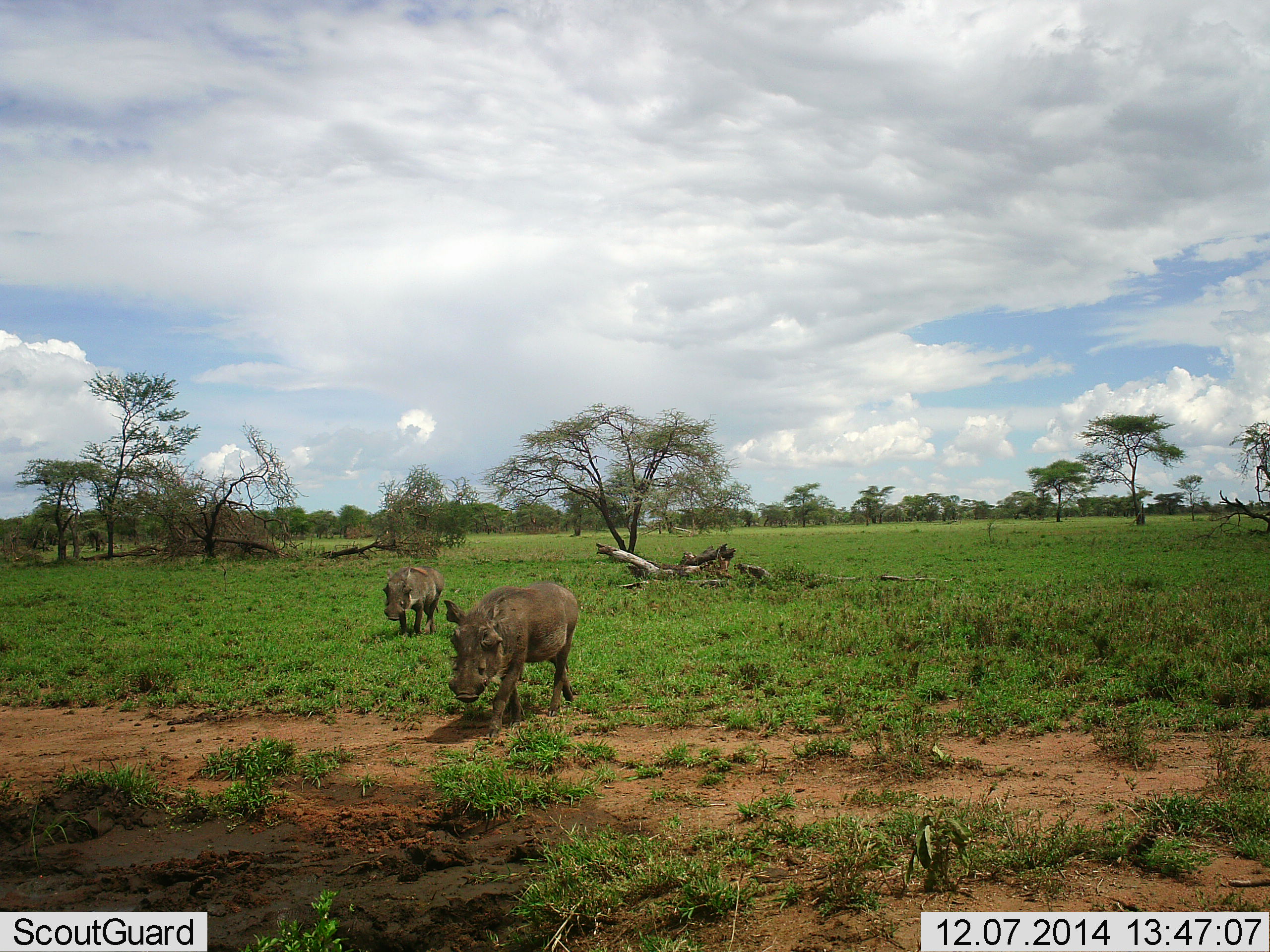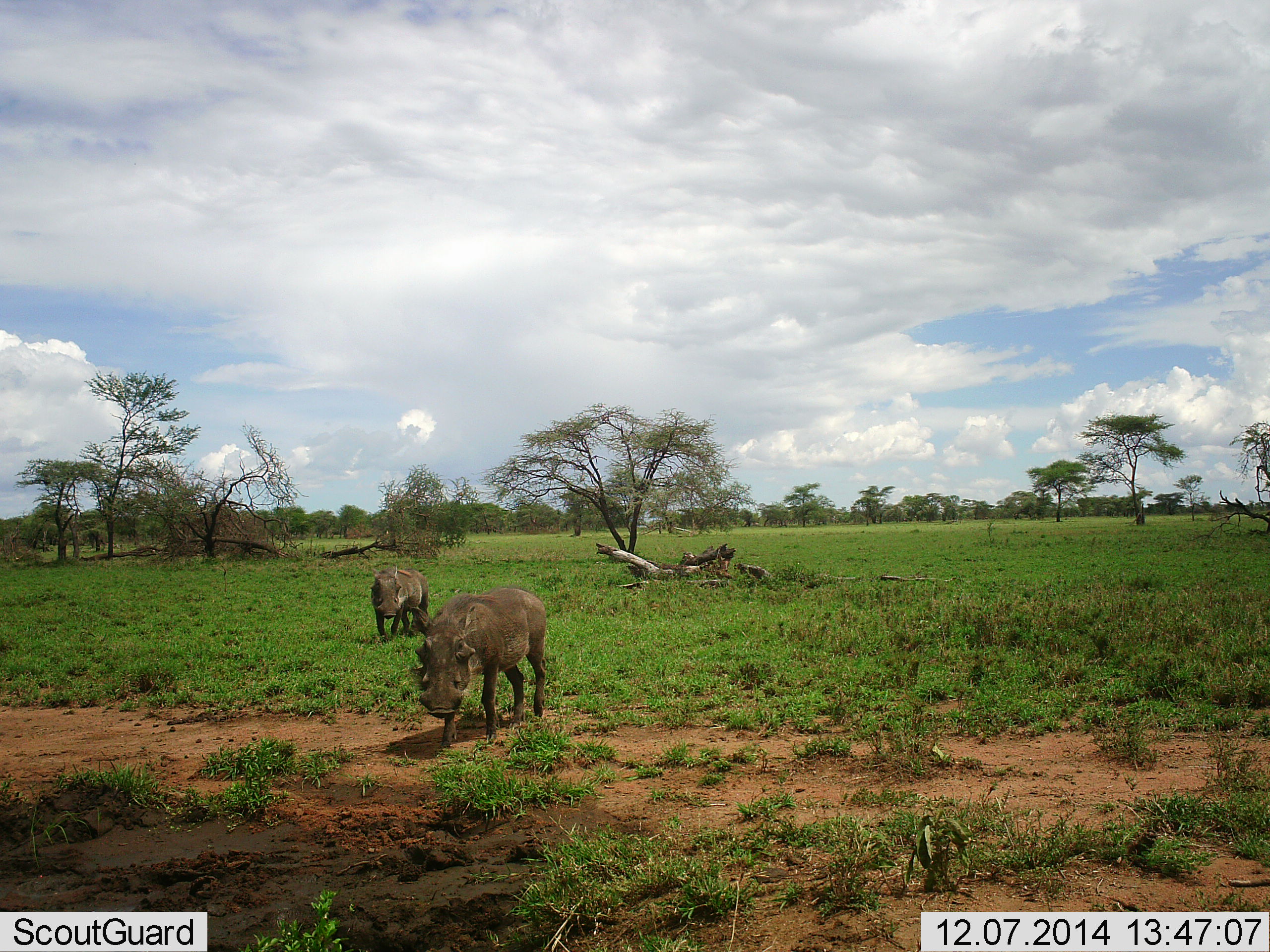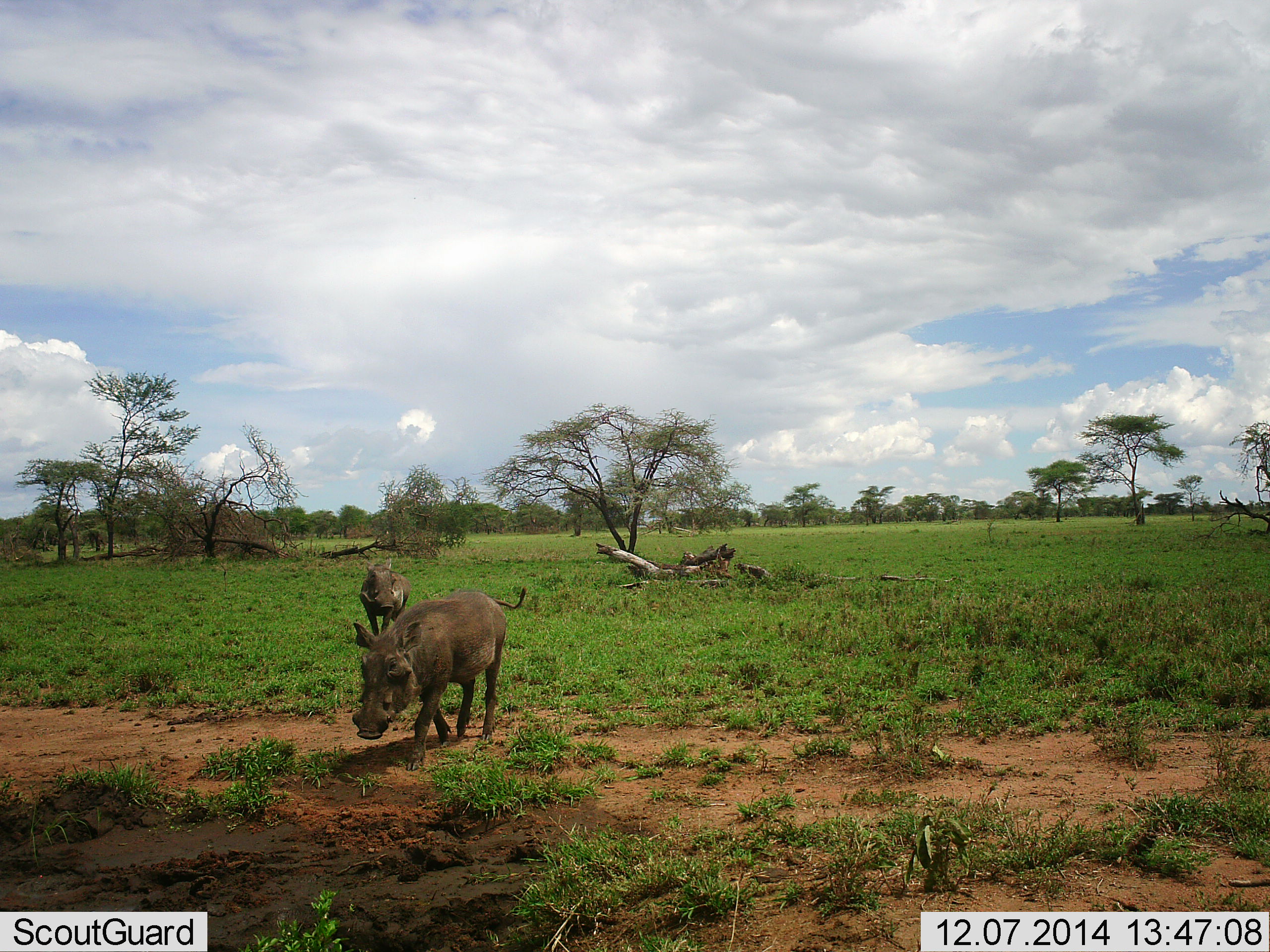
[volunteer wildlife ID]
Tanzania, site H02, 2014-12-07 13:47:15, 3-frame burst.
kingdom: Animalia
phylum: Chordata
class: Mammalia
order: Artiodactyla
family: Suidae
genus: Phacochoerus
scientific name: Phacochoerus africanus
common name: warthog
Warthog (Phacochoerus africanus), count 2. Behavior (volunteer vote fractions): standing 10%, resting 0%, moving 90%, interacting 0%. Young present (vote fraction): 0%. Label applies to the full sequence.